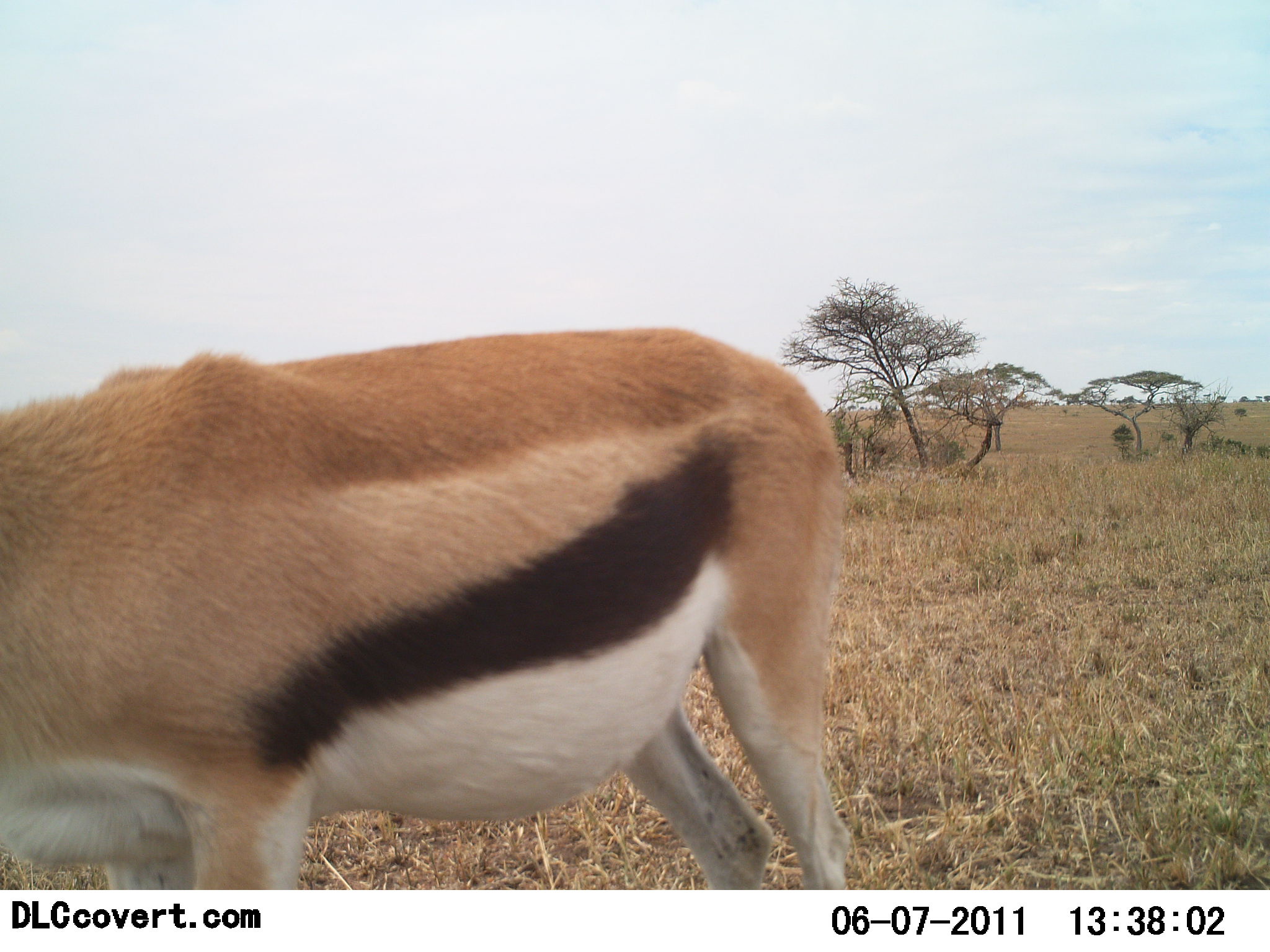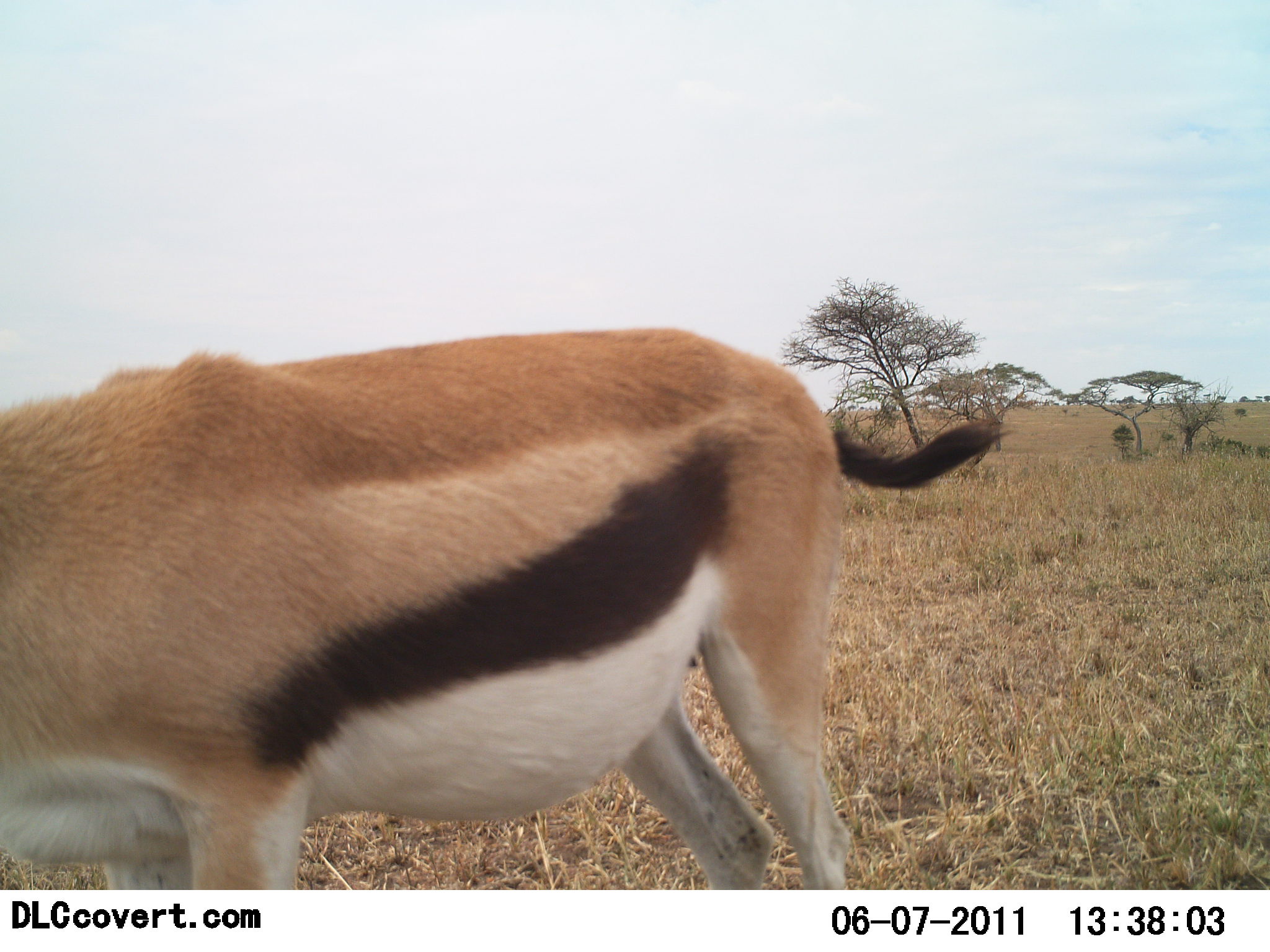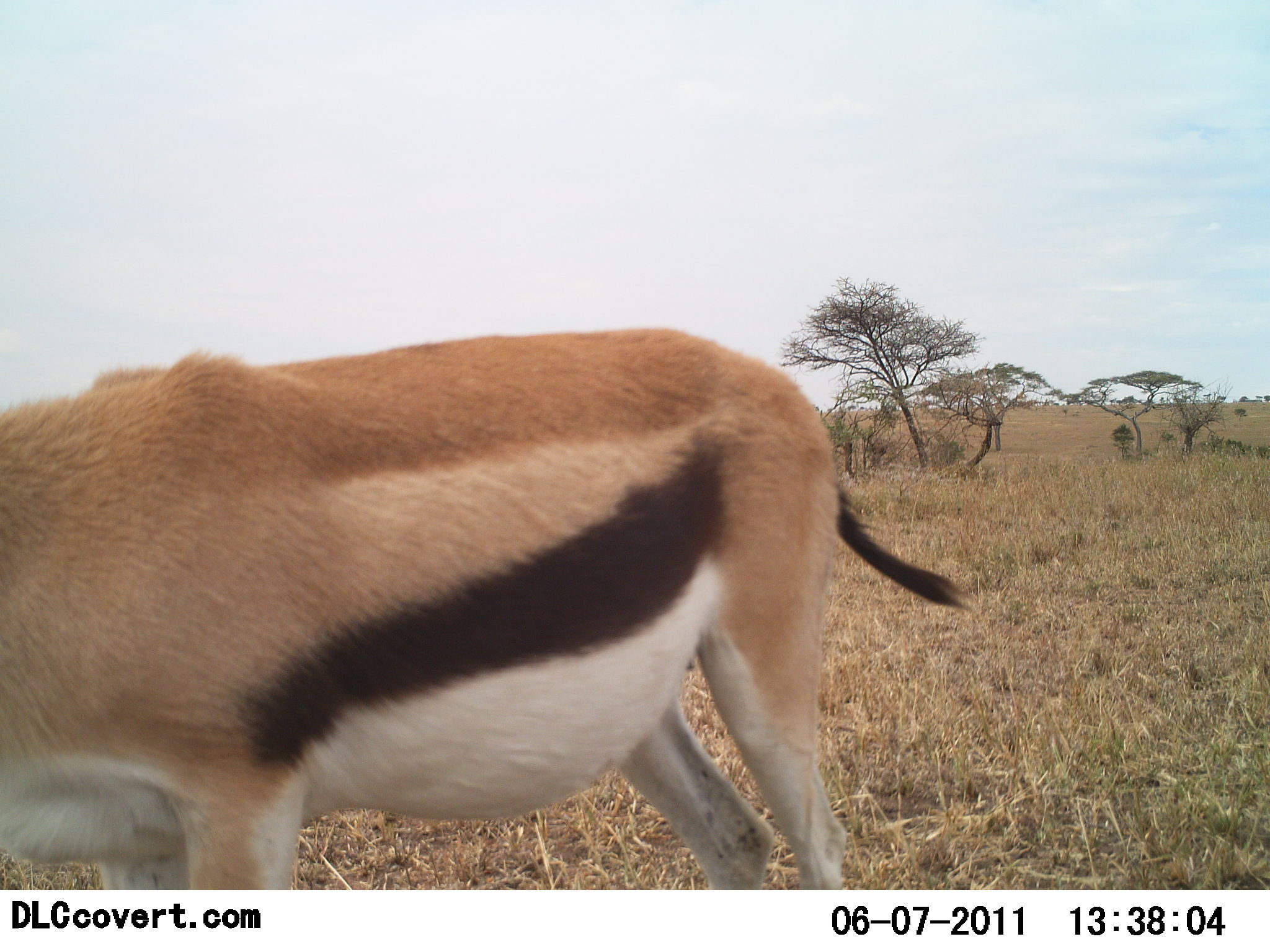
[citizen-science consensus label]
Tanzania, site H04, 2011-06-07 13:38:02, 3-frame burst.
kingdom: Animalia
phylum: Chordata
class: Mammalia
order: Artiodactyla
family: Bovidae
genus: Eudorcas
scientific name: Eudorcas thomsonii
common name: thomson's gazelle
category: gazellethomsons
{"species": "gazellethomsons (thomson's gazelle) (Eudorcas thomsonii)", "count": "1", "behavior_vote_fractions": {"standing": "70%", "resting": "10%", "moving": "0%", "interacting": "0%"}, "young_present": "0%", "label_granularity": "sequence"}